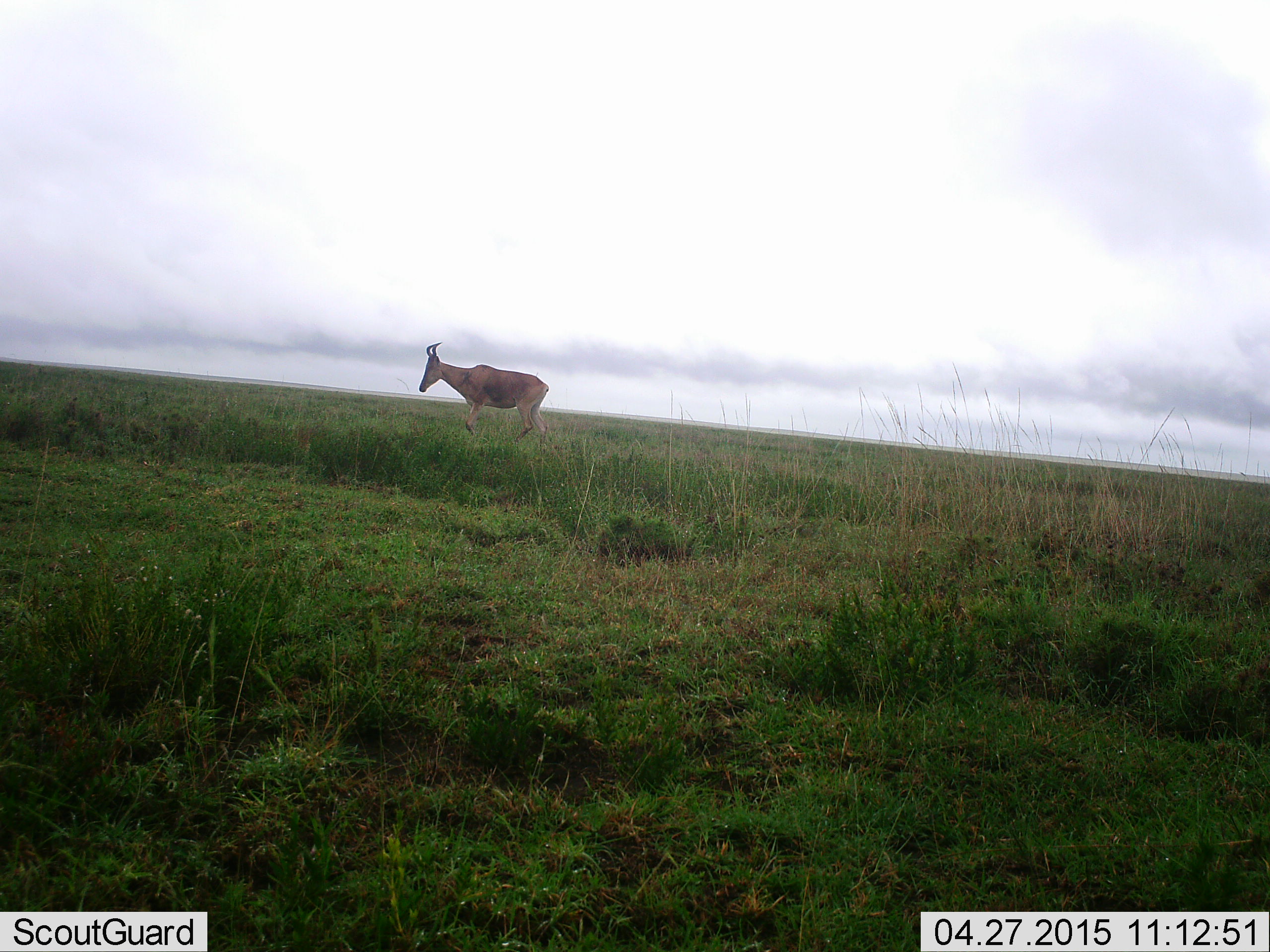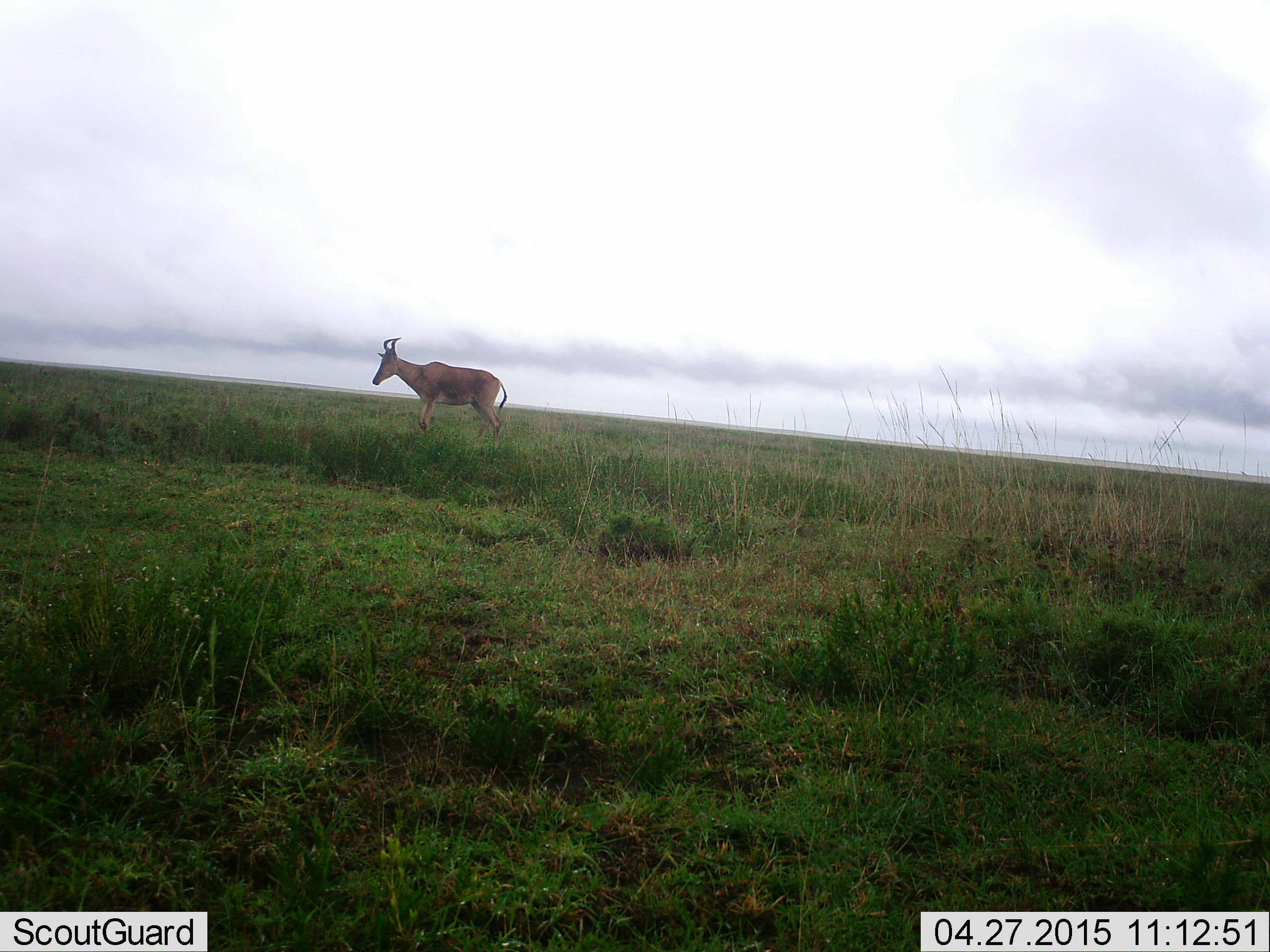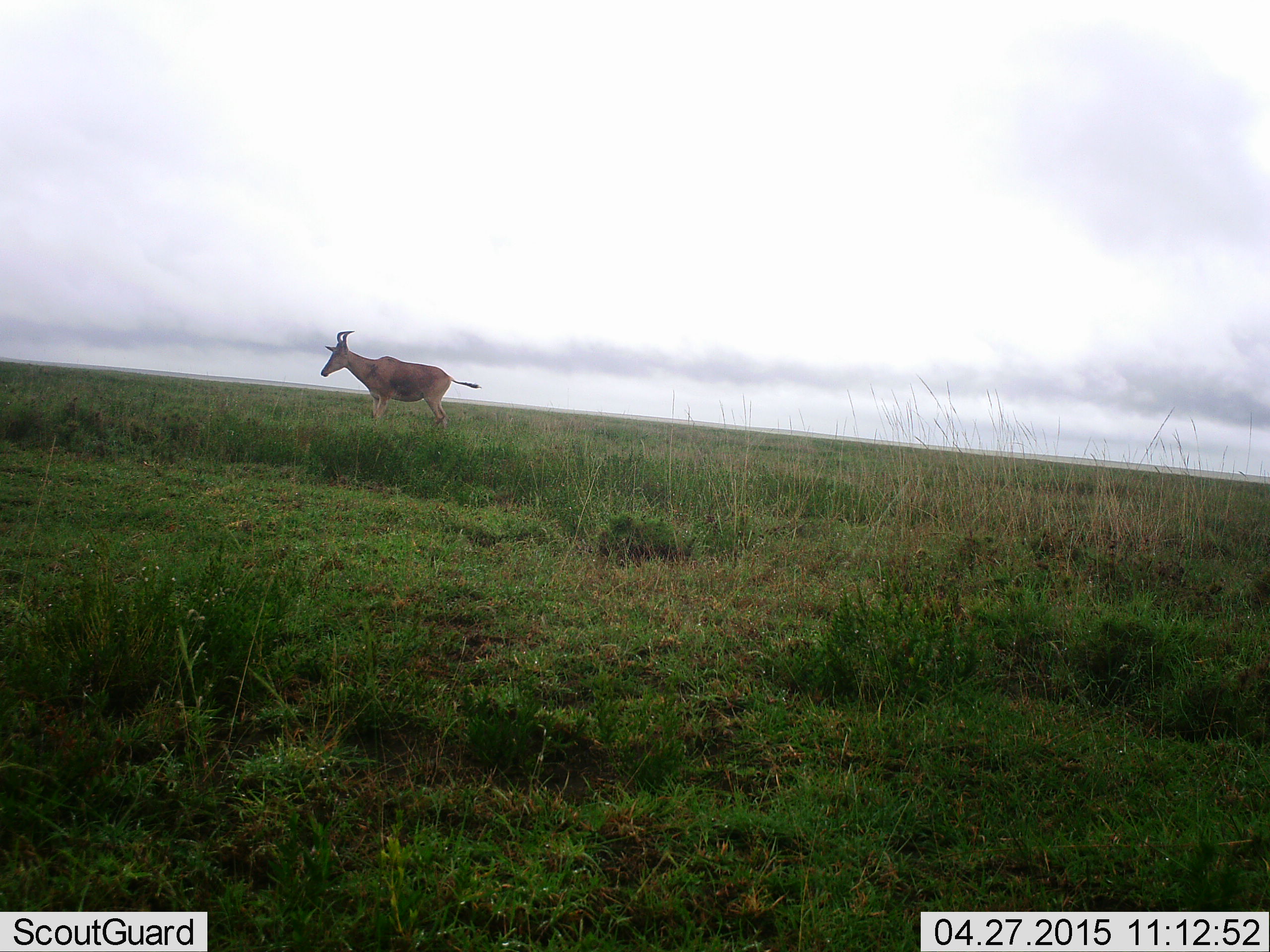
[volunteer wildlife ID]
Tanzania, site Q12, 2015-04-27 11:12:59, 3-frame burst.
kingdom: Animalia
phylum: Chordata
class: Mammalia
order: Artiodactyla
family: Bovidae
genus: Alcelaphus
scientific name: Alcelaphus buselaphus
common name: hartebeest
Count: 1.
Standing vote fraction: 30%.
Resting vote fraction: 0%.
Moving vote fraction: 80%.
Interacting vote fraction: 0%.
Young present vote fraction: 0%.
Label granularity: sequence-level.